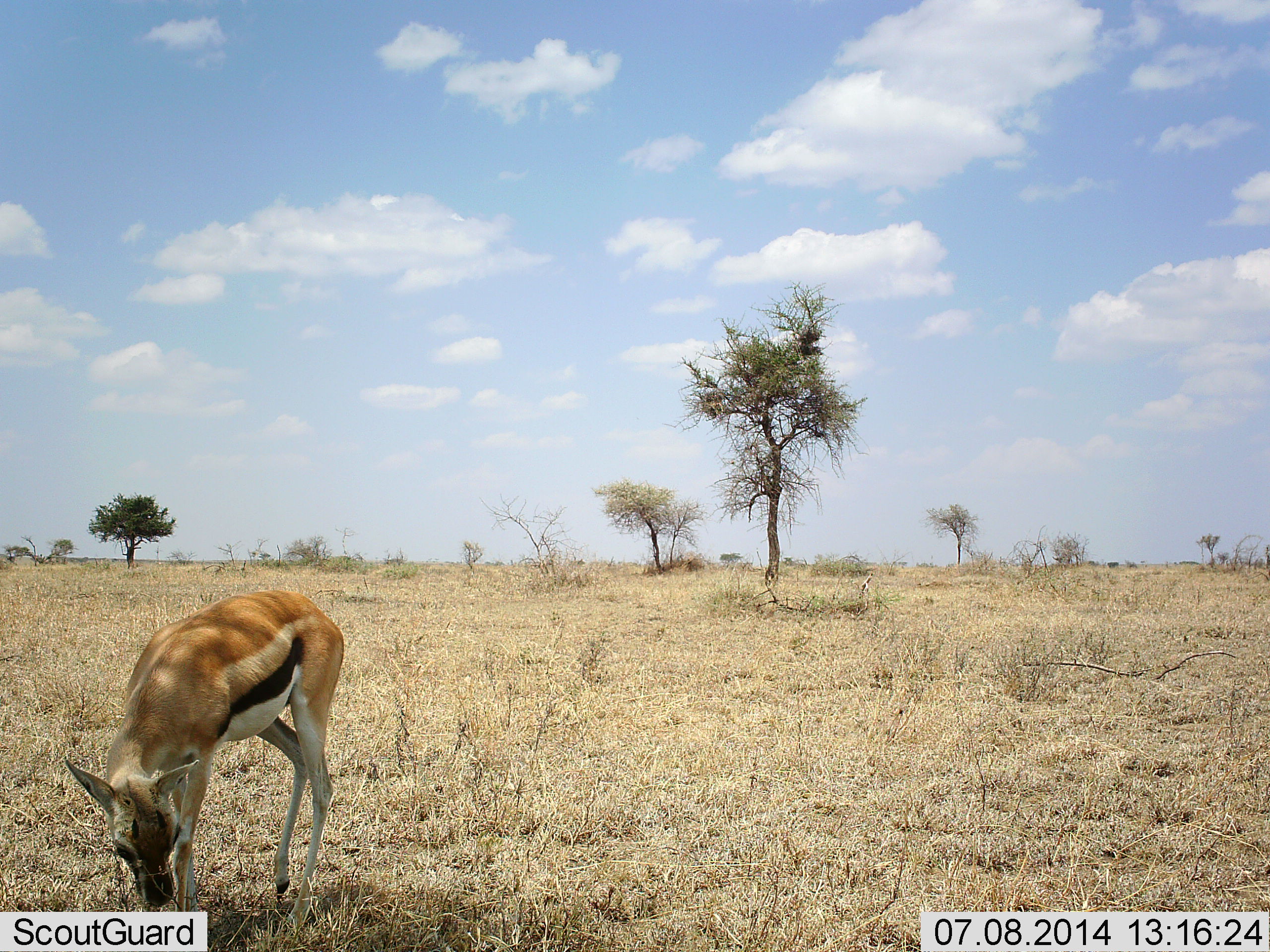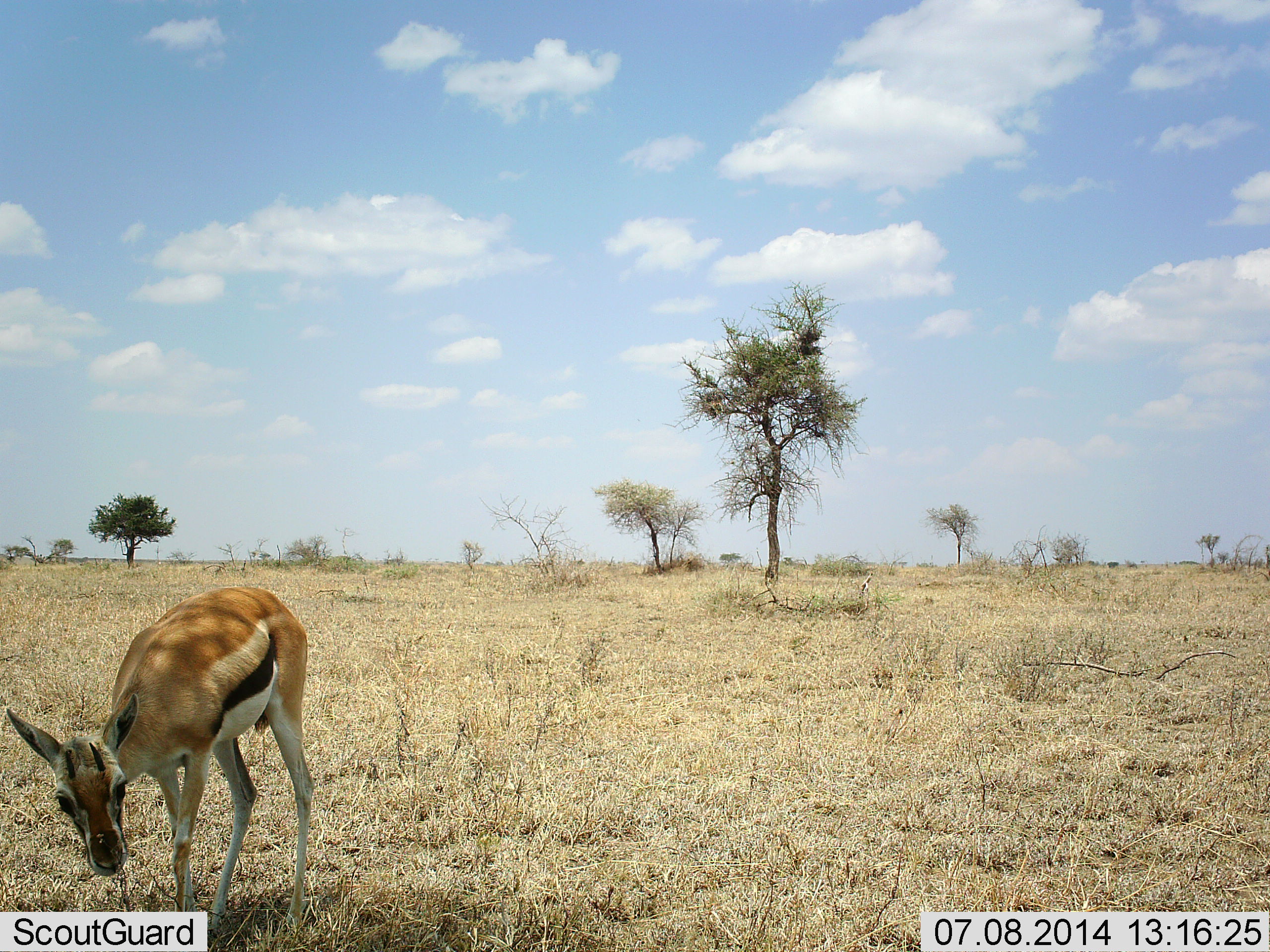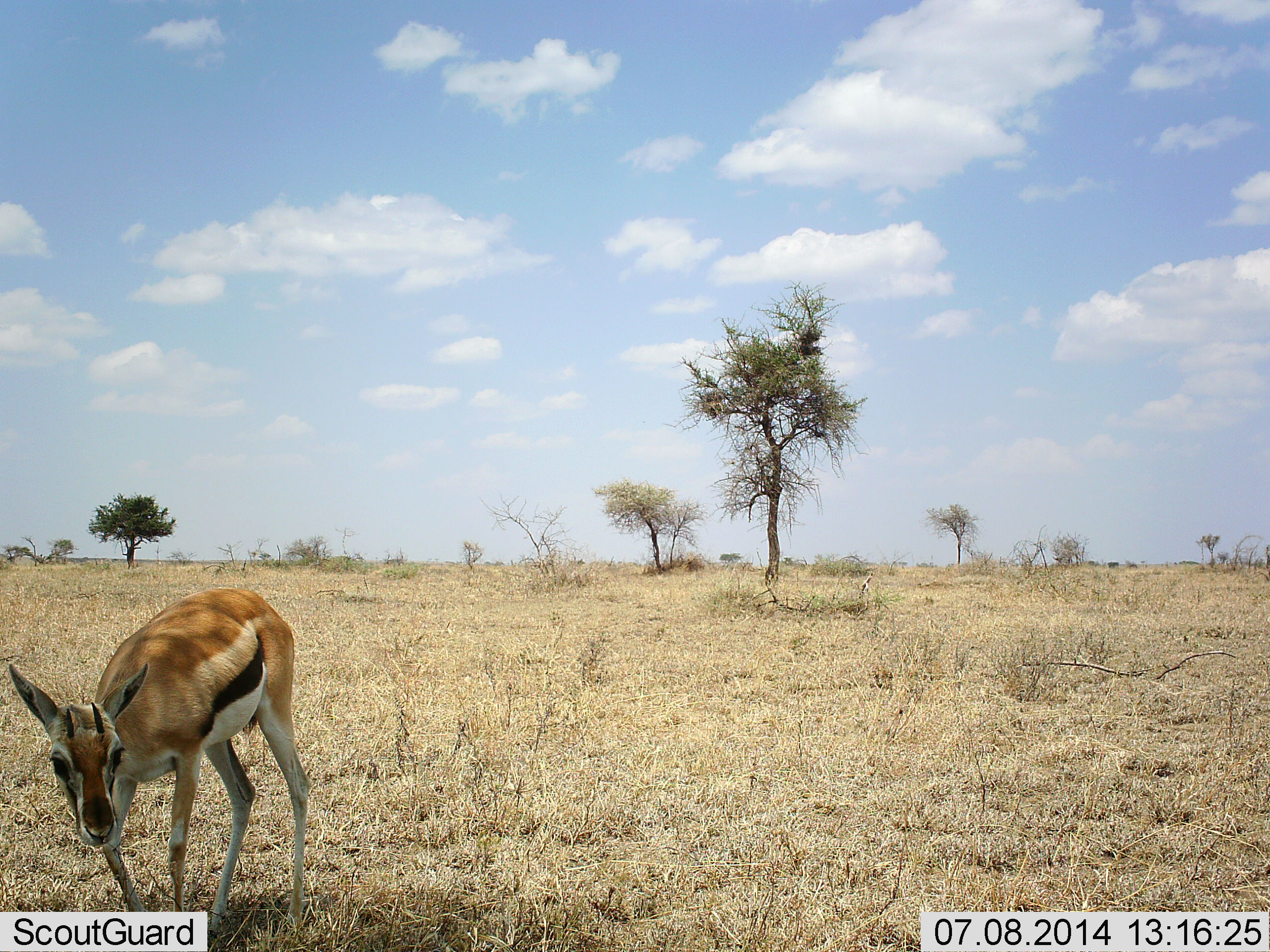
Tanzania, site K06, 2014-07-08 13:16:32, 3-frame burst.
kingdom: Animalia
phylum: Chordata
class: Mammalia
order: Artiodactyla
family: Bovidae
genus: Eudorcas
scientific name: Eudorcas thomsonii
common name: thomson's gazelle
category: gazellethomsons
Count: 1.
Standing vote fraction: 30%.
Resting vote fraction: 0%.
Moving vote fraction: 20%.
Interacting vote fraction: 0%.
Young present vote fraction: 0%.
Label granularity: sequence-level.